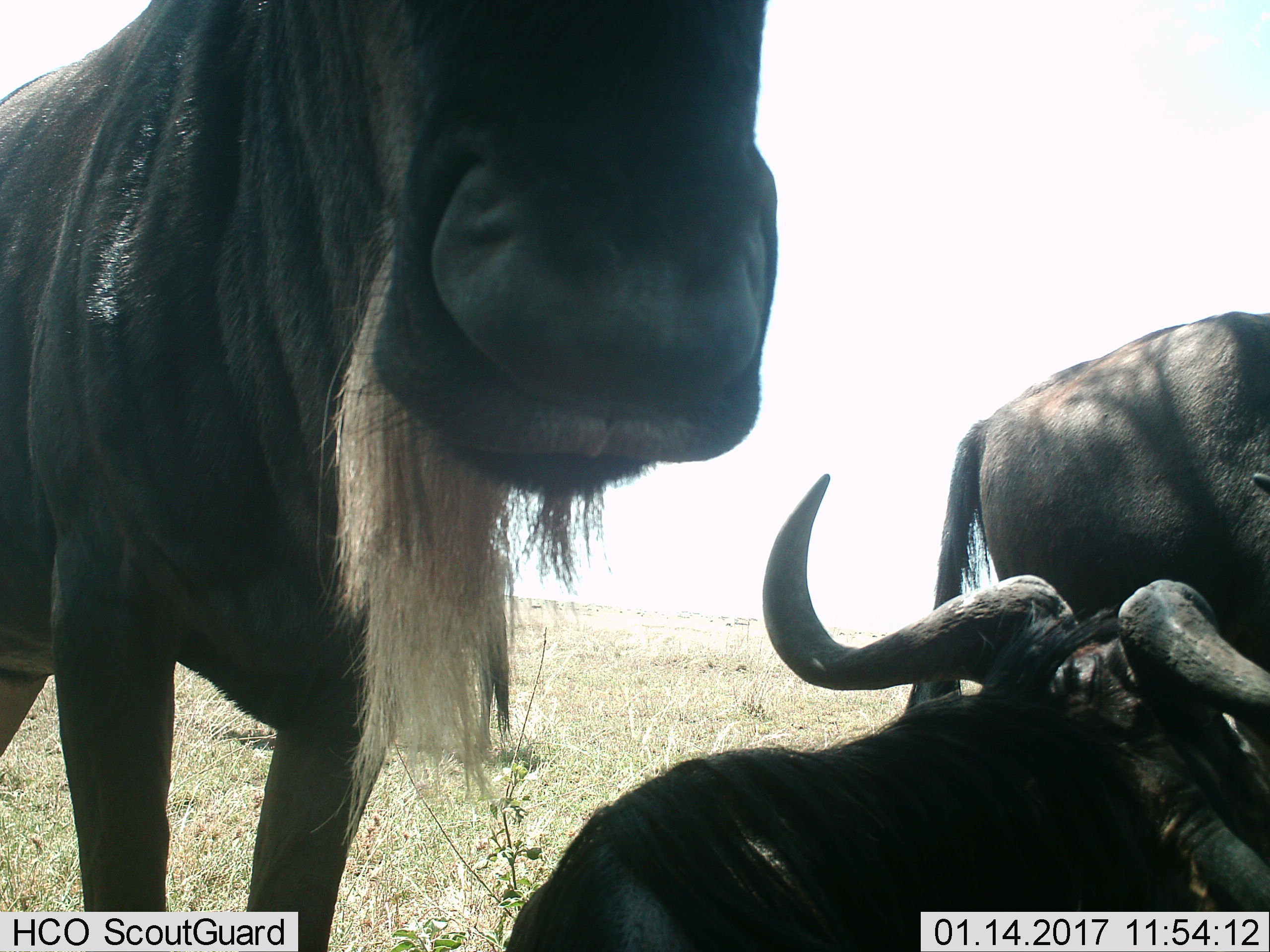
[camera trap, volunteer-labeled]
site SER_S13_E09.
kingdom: Animalia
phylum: Chordata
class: Mammalia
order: Artiodactyla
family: Bovidae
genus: Connochaetes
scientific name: Connochaetes taurinus taurinus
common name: blue wildebeest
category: wildebeestblue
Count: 3.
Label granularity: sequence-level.